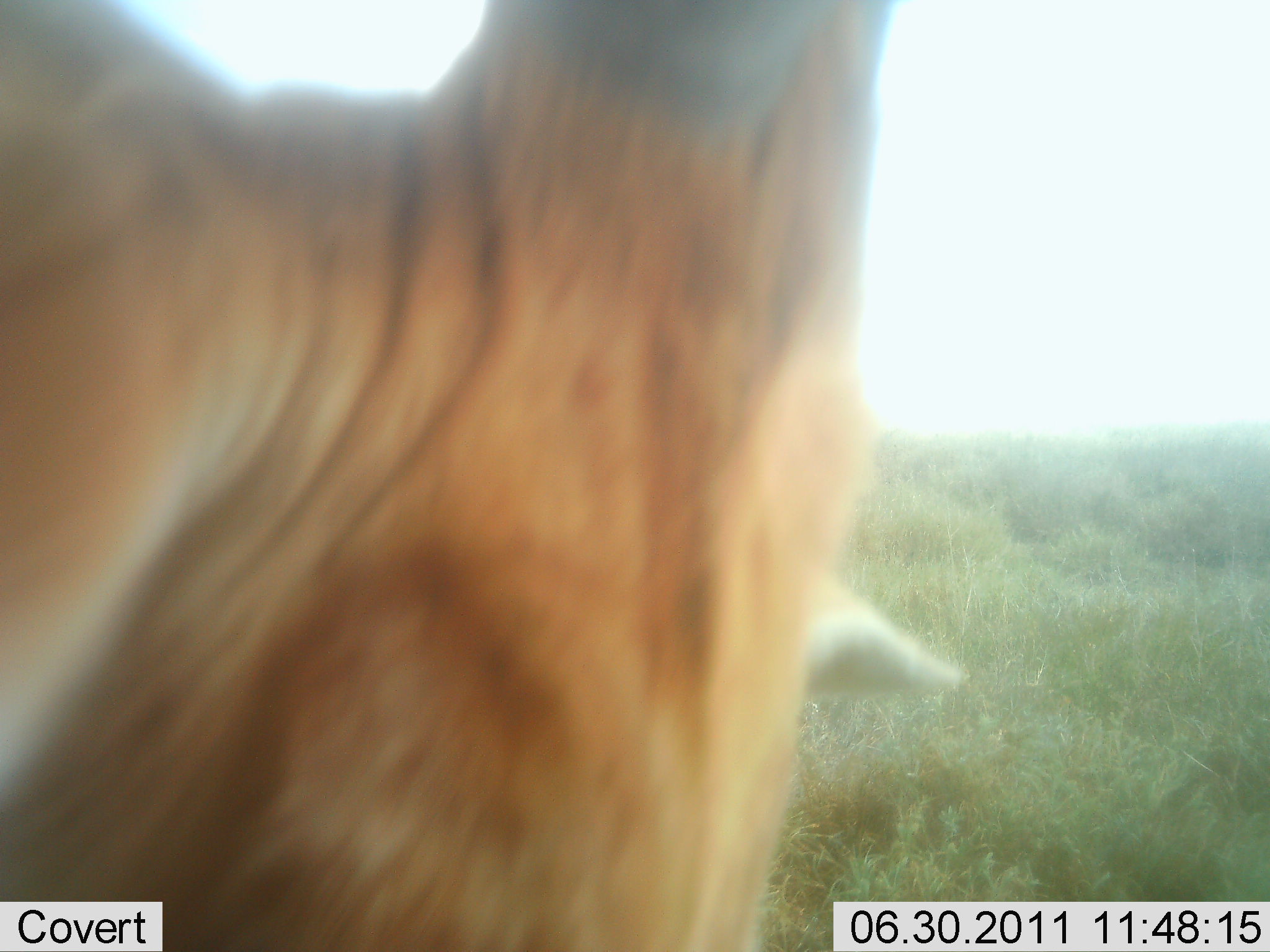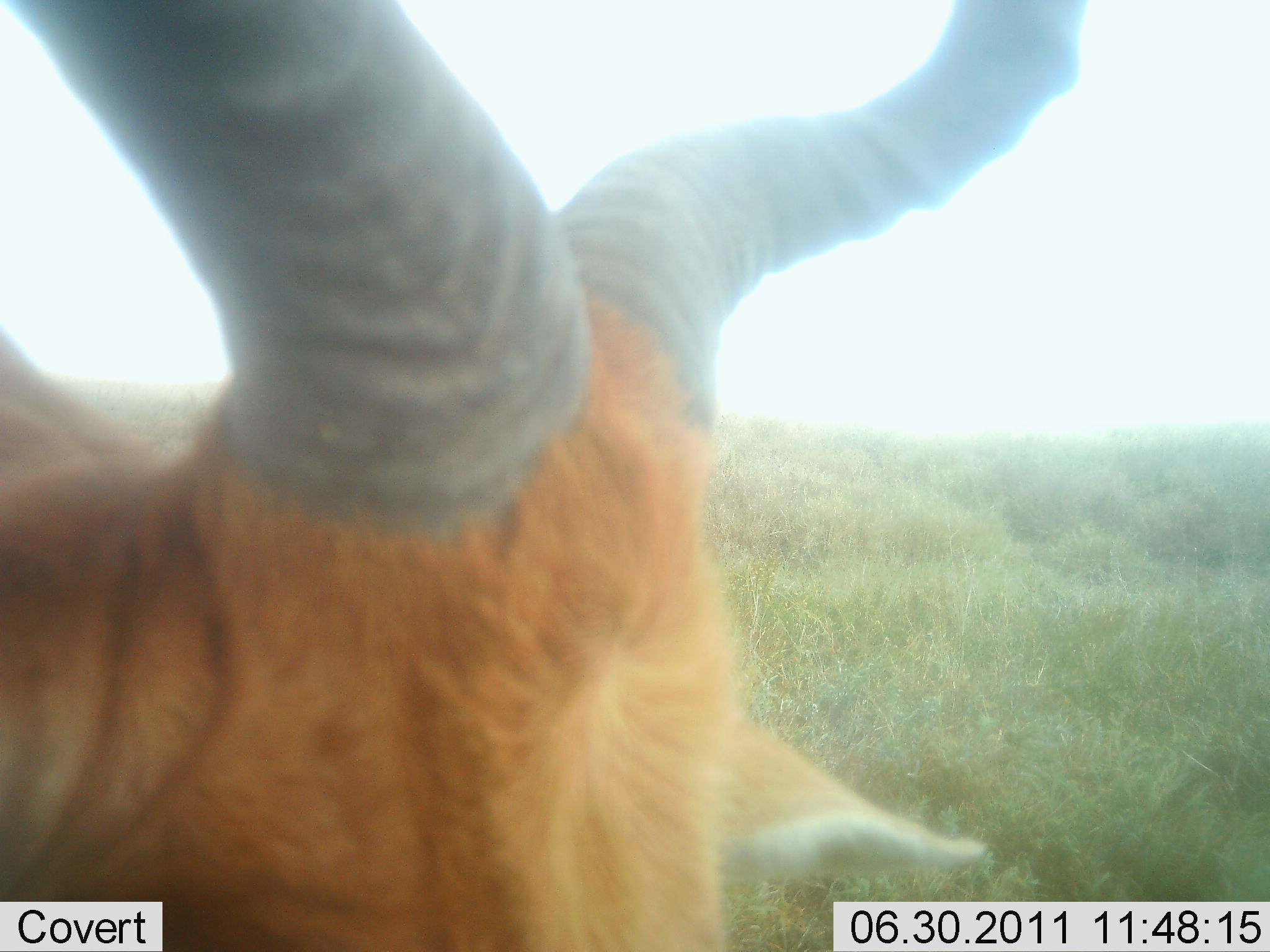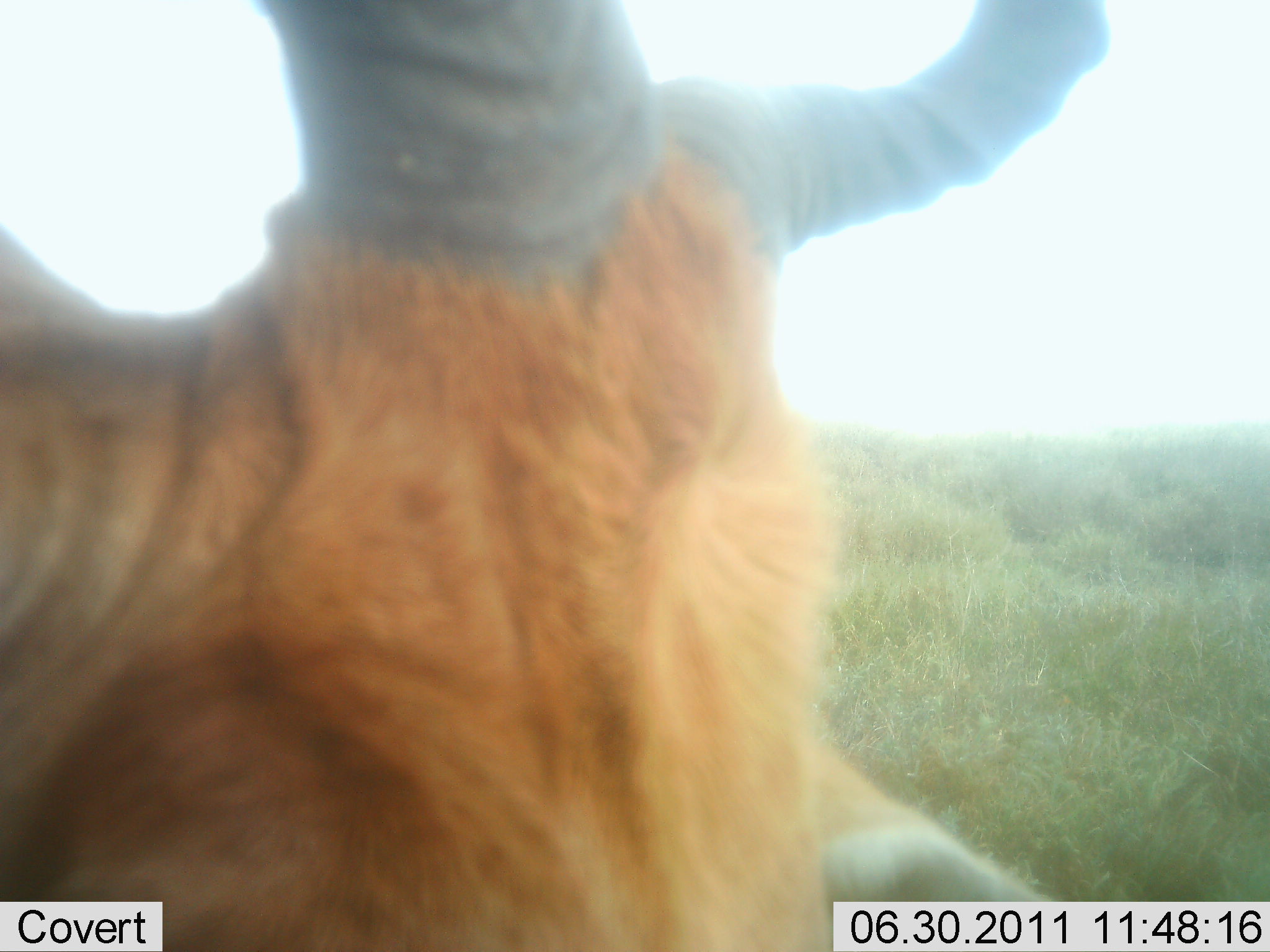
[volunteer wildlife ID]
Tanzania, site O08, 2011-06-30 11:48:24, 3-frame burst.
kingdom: Animalia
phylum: Chordata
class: Mammalia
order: Artiodactyla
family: Bovidae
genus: Alcelaphus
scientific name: Alcelaphus buselaphus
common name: hartebeest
Hartebeest (Alcelaphus buselaphus), count 1. Behavior (volunteer vote fractions): standing 55%, resting 18%, moving 36%, interacting 0%. Young present (vote fraction): 0%. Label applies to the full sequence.